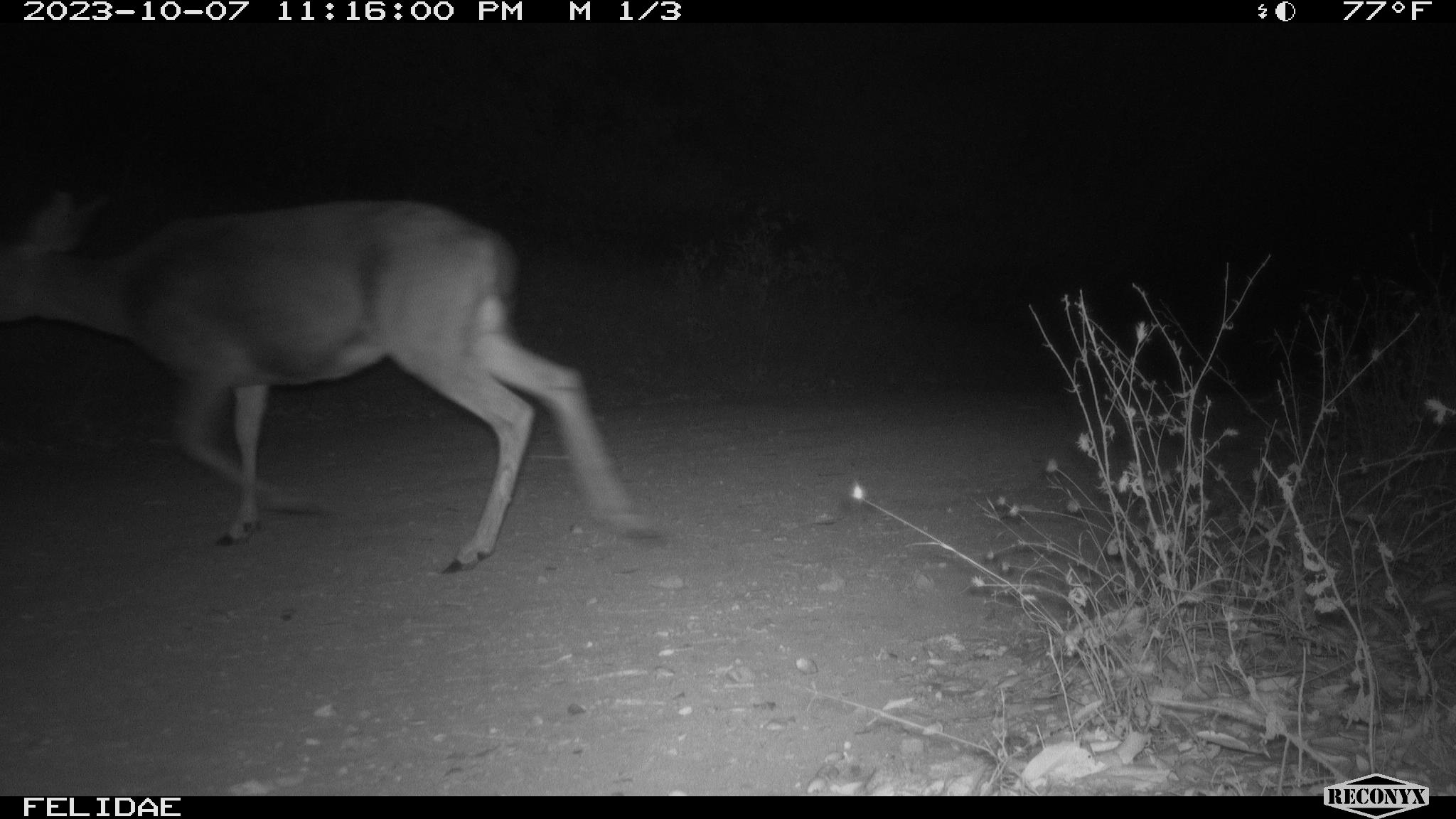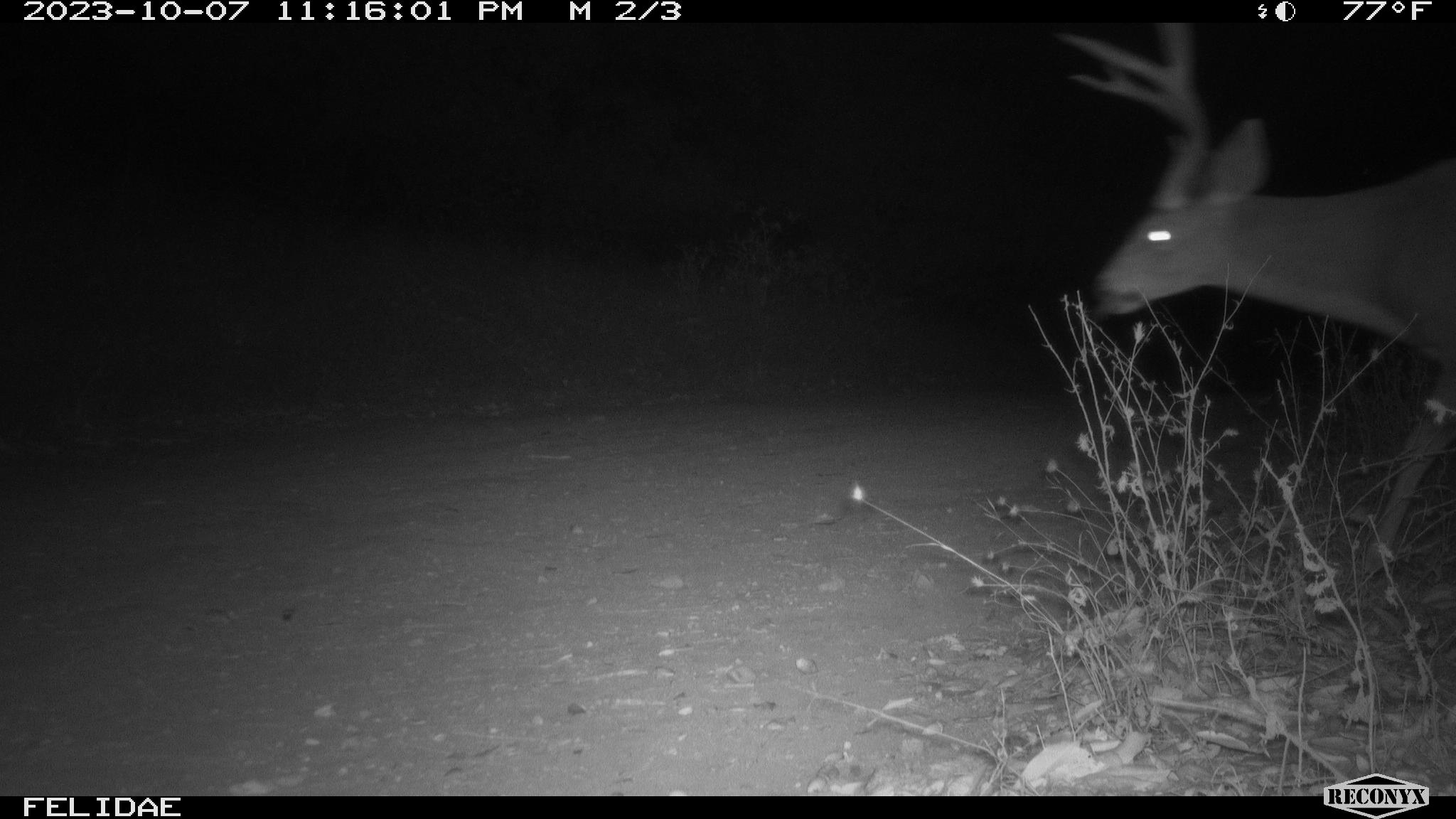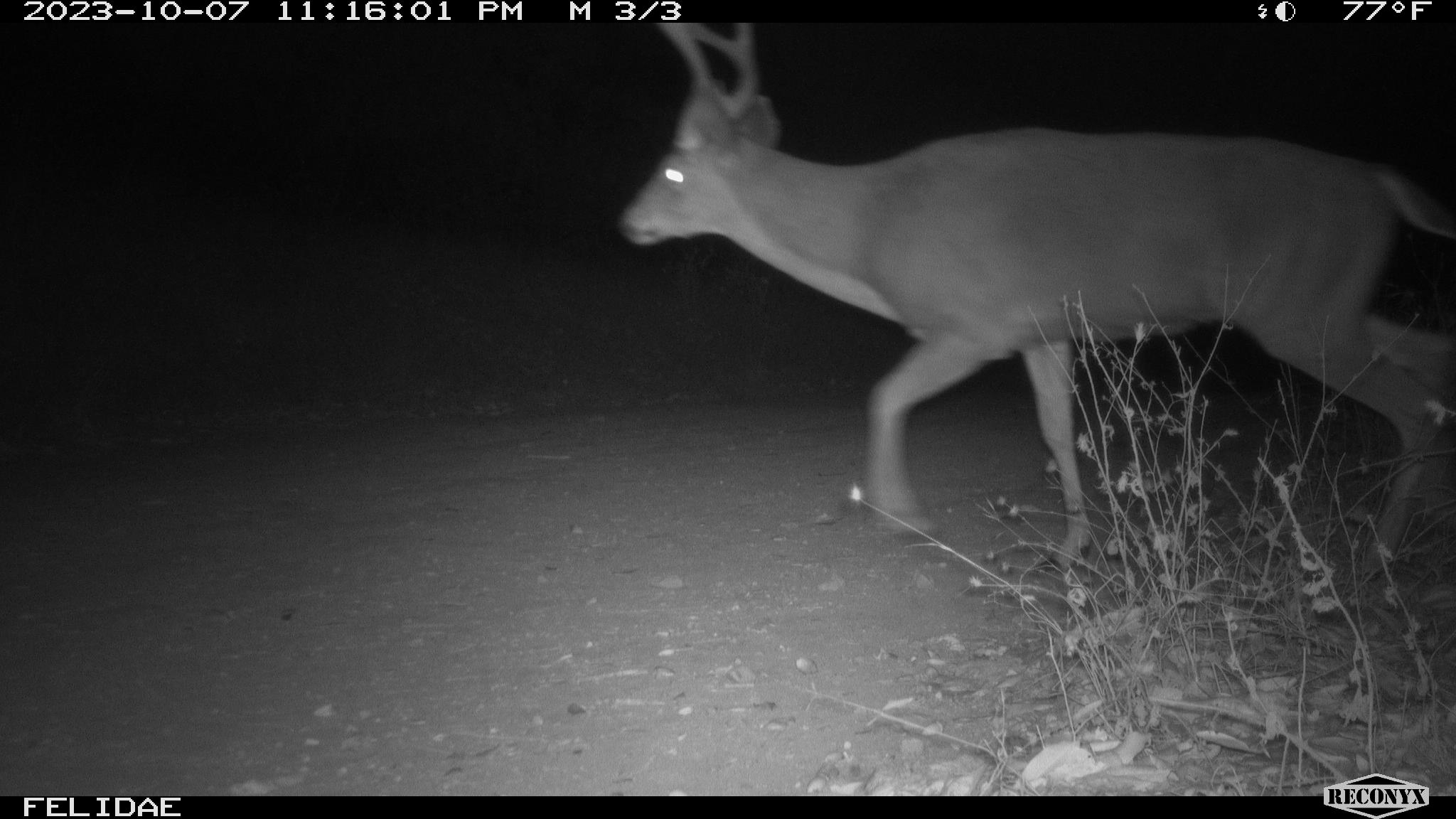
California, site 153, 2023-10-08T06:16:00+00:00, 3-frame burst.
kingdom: Animalia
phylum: Chordata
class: Mammalia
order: Artiodactyla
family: Cervidae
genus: Odocoileus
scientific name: Odocoileus hemionus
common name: mule deer